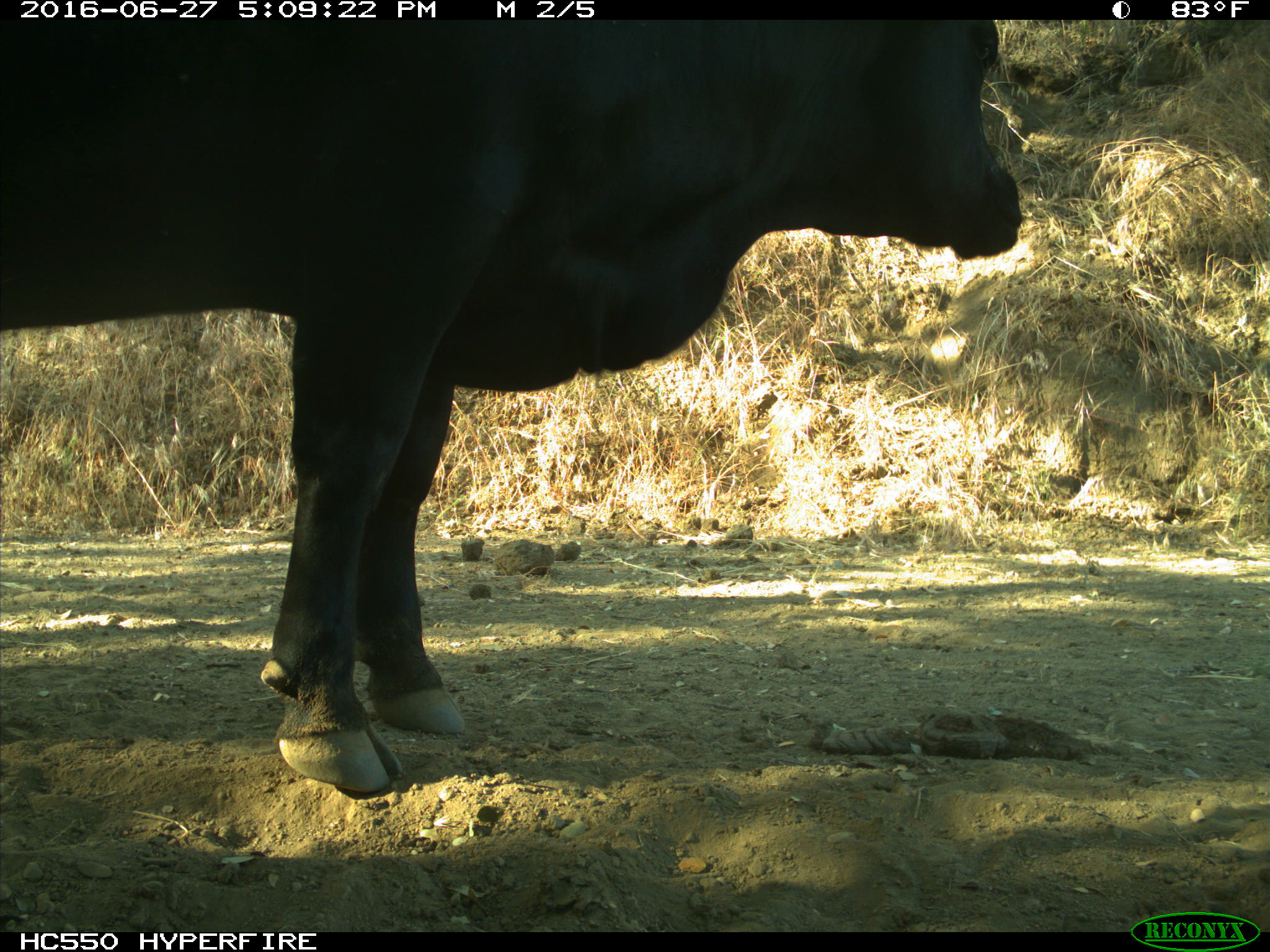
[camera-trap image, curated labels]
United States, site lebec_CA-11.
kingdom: Animalia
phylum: Chordata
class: Mammalia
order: Artiodactyla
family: Bovidae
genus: Bos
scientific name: Bos taurus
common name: domestic cow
Bos taurus (domestic cow).